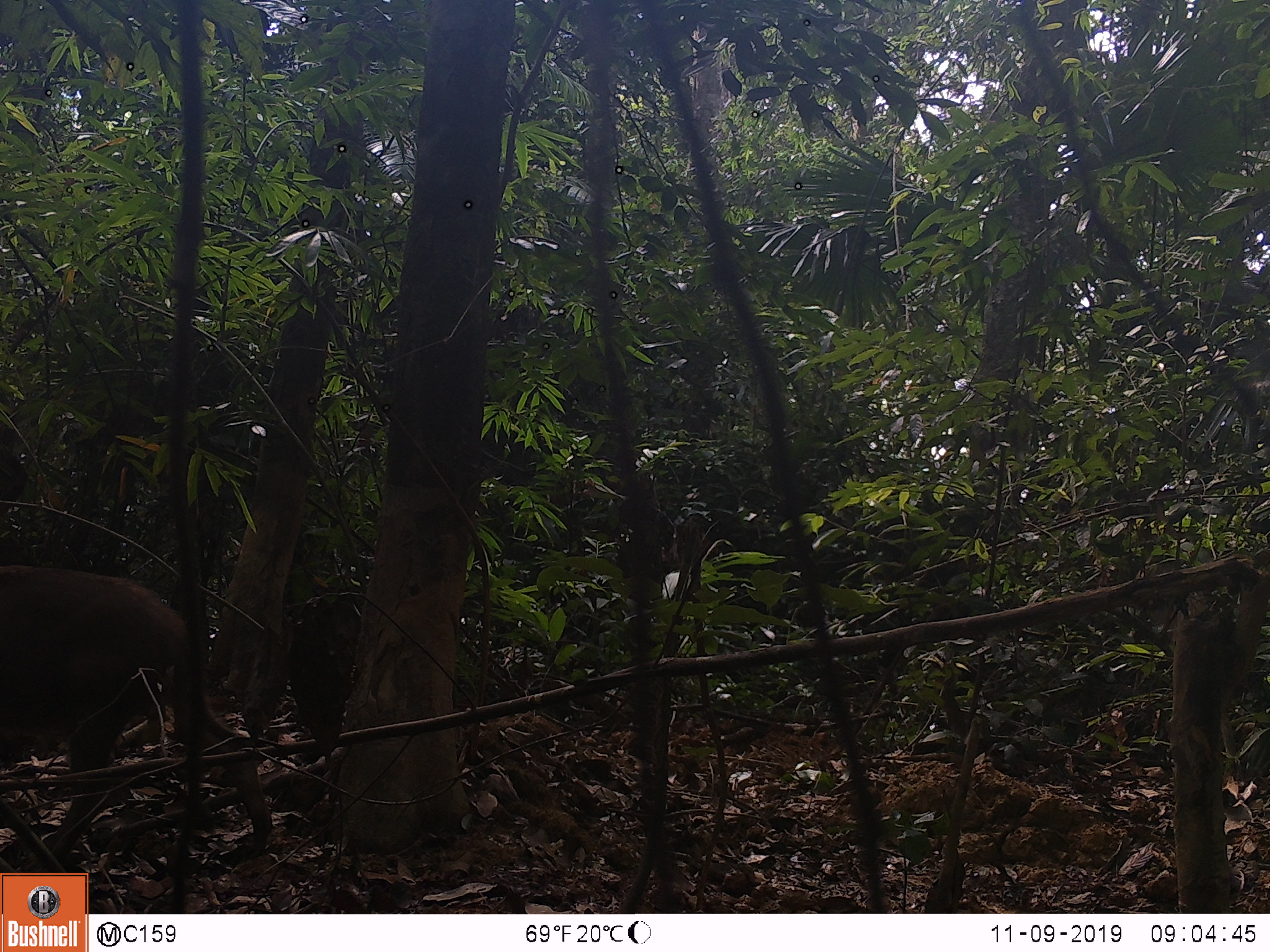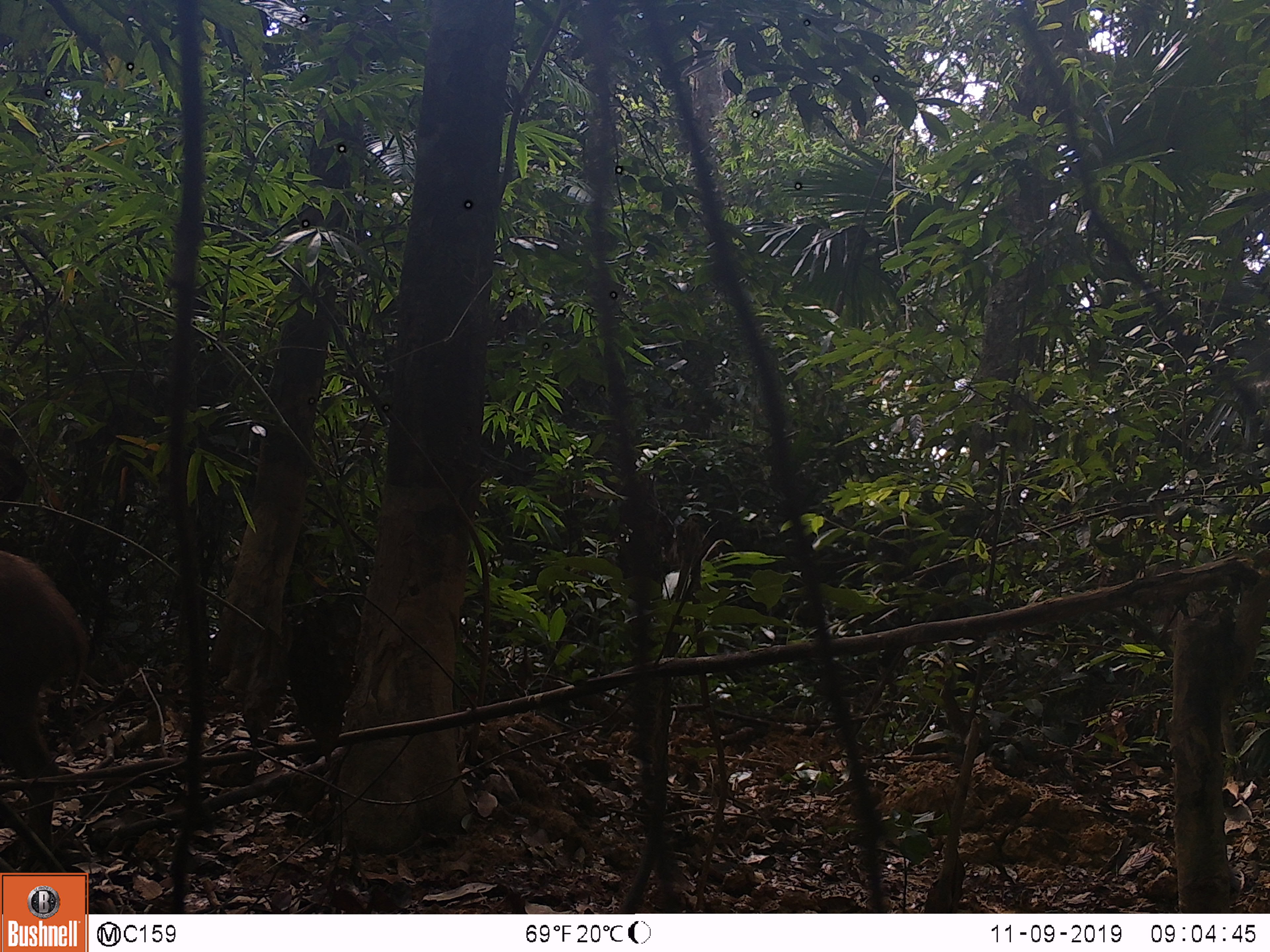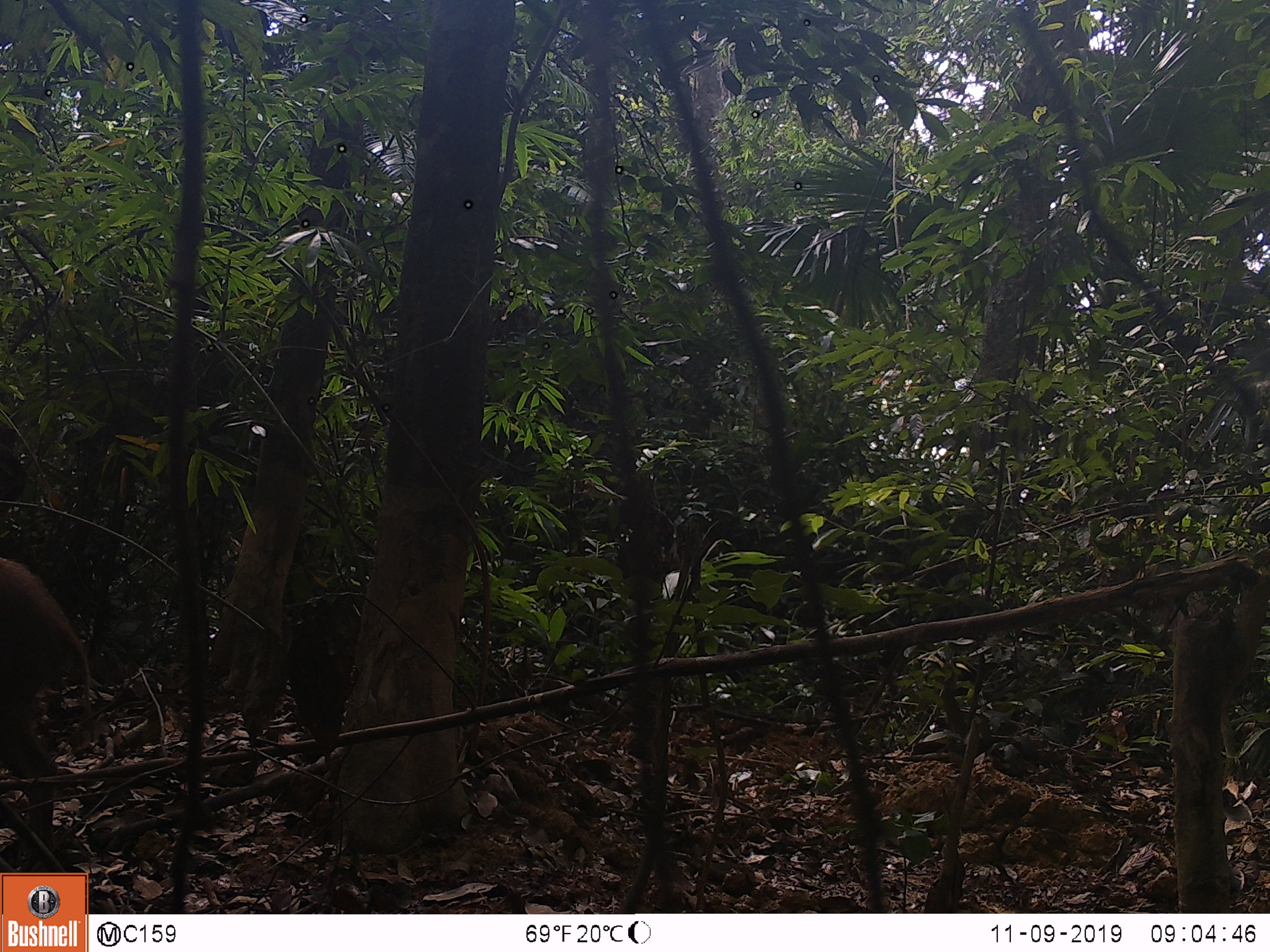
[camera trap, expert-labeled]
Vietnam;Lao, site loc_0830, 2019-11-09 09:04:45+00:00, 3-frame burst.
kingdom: Animalia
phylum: Chordata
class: Mammalia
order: Artiodactyla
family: Suidae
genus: Sus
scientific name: Sus scrofa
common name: eurasian wild pig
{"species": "eurasian wild pig (Sus scrofa)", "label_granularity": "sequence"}